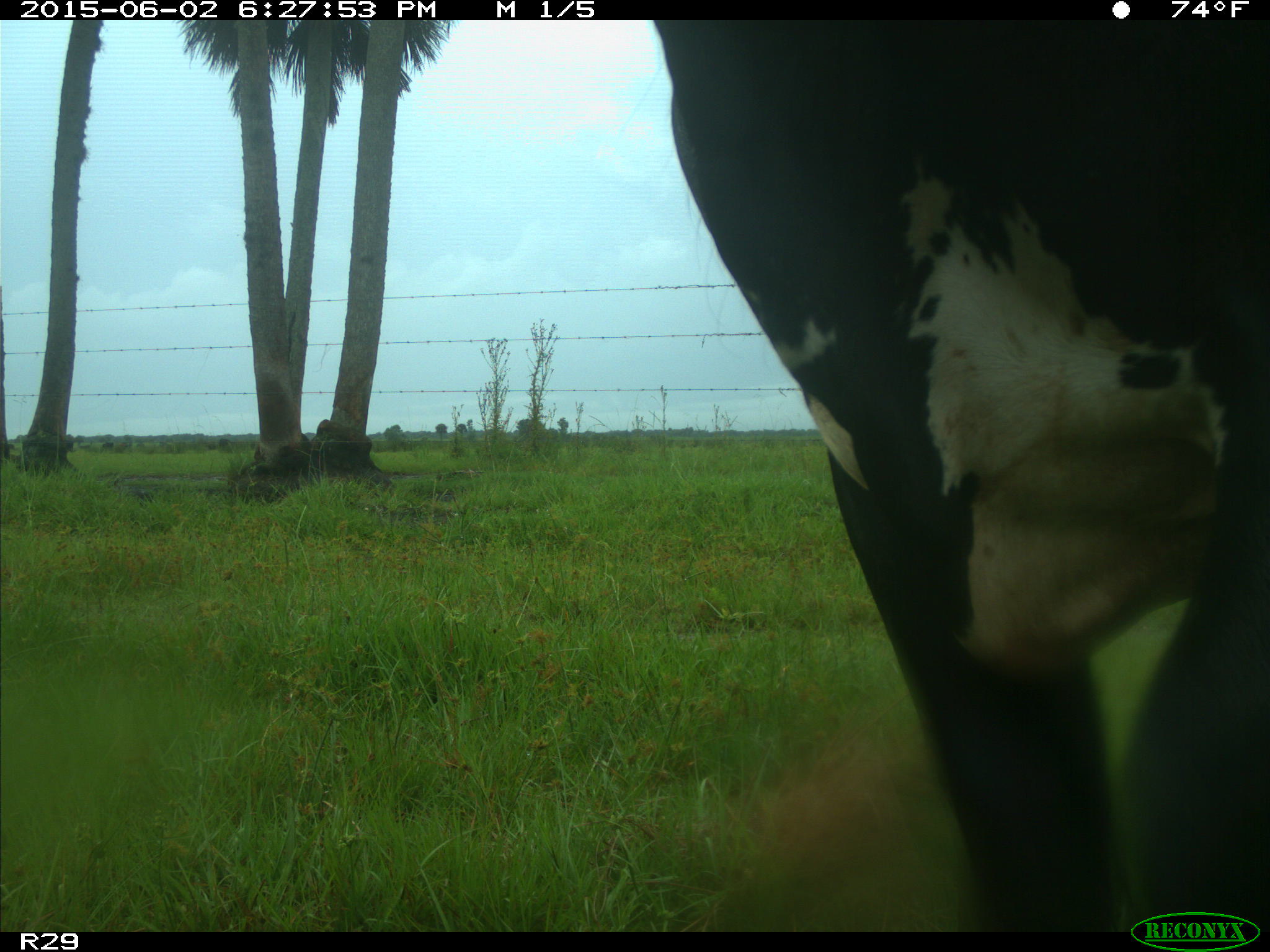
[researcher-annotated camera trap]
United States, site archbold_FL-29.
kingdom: Animalia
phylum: Chordata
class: Mammalia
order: Artiodactyla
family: Bovidae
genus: Bos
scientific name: Bos taurus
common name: domestic cow